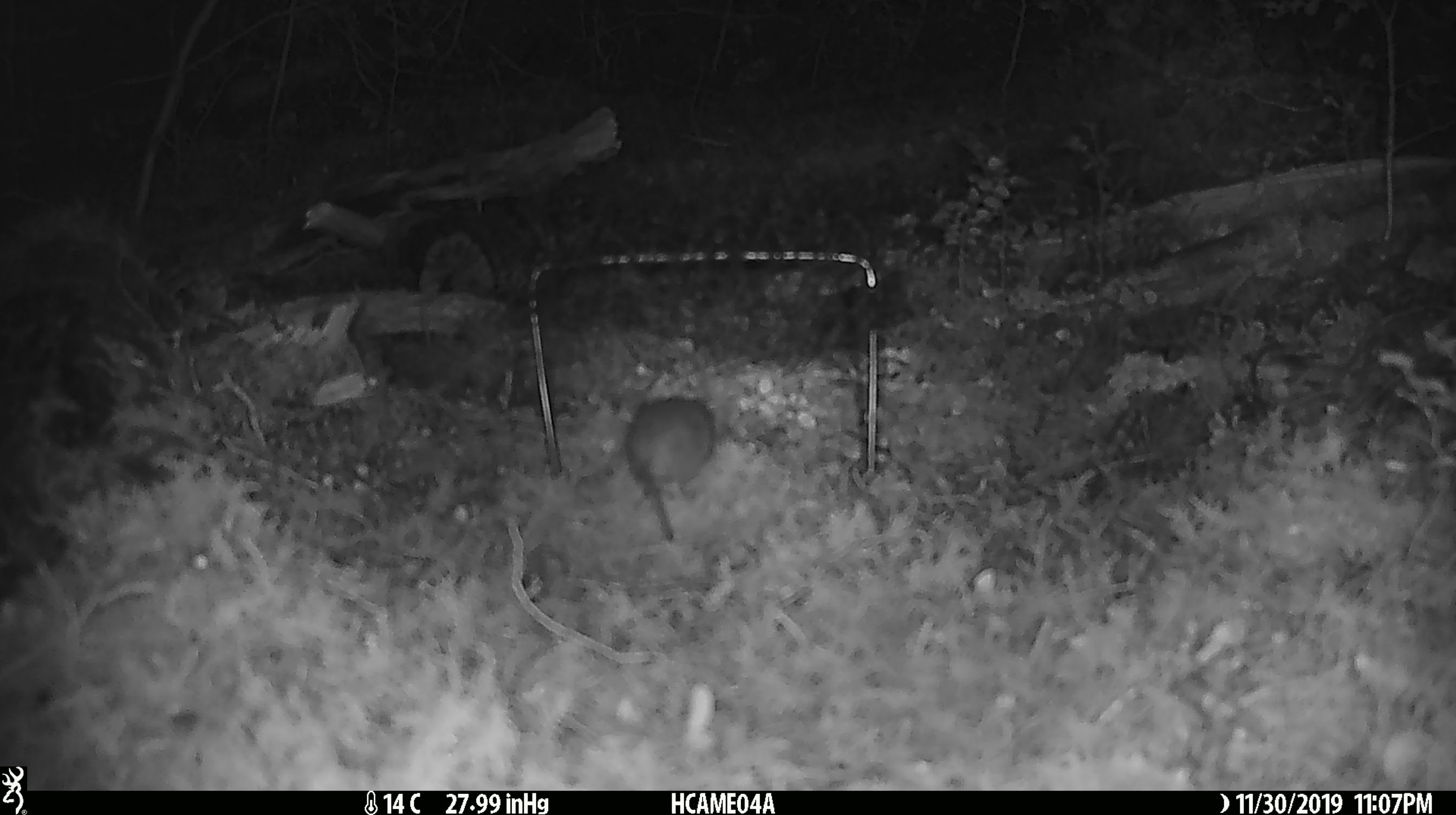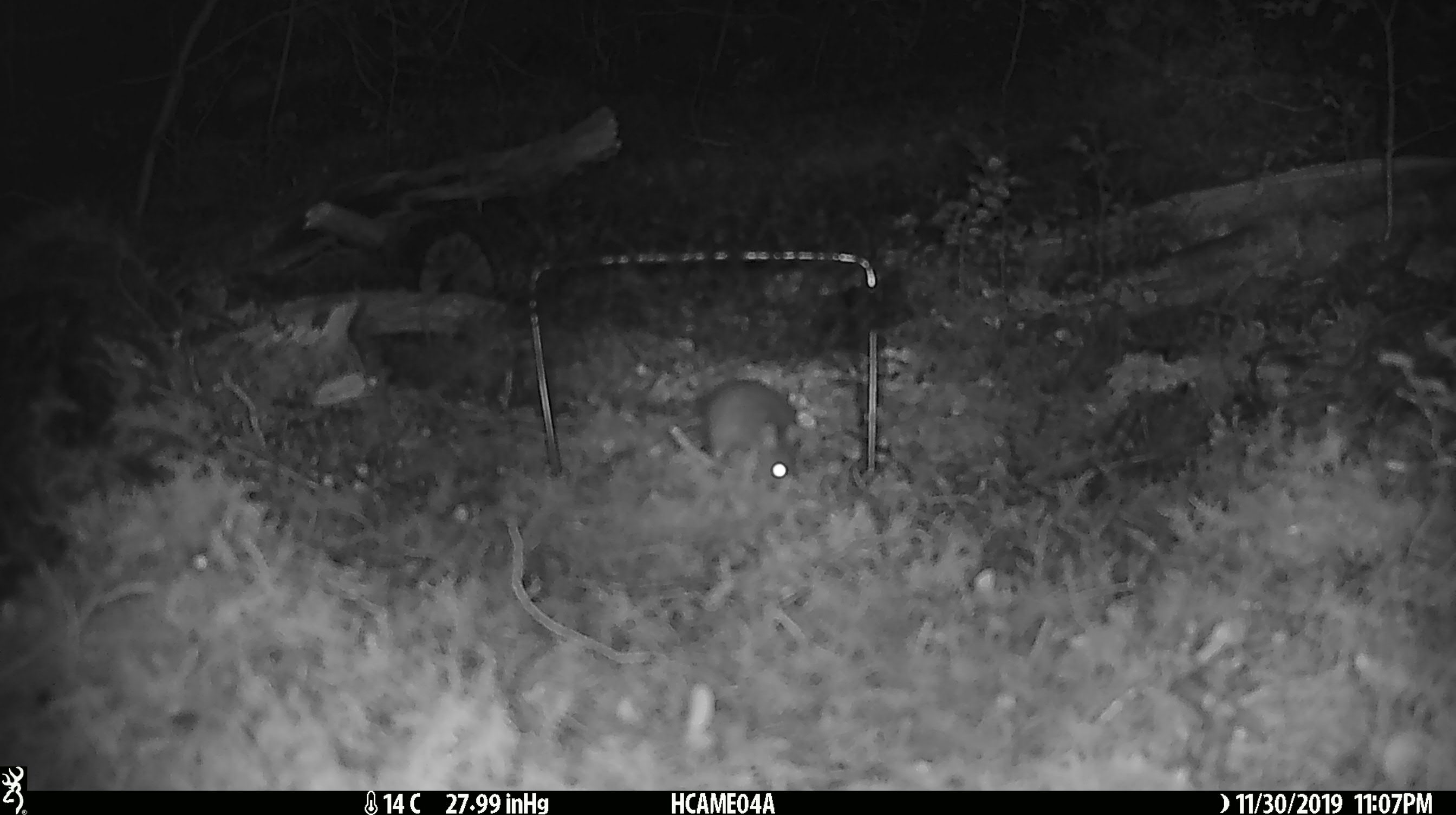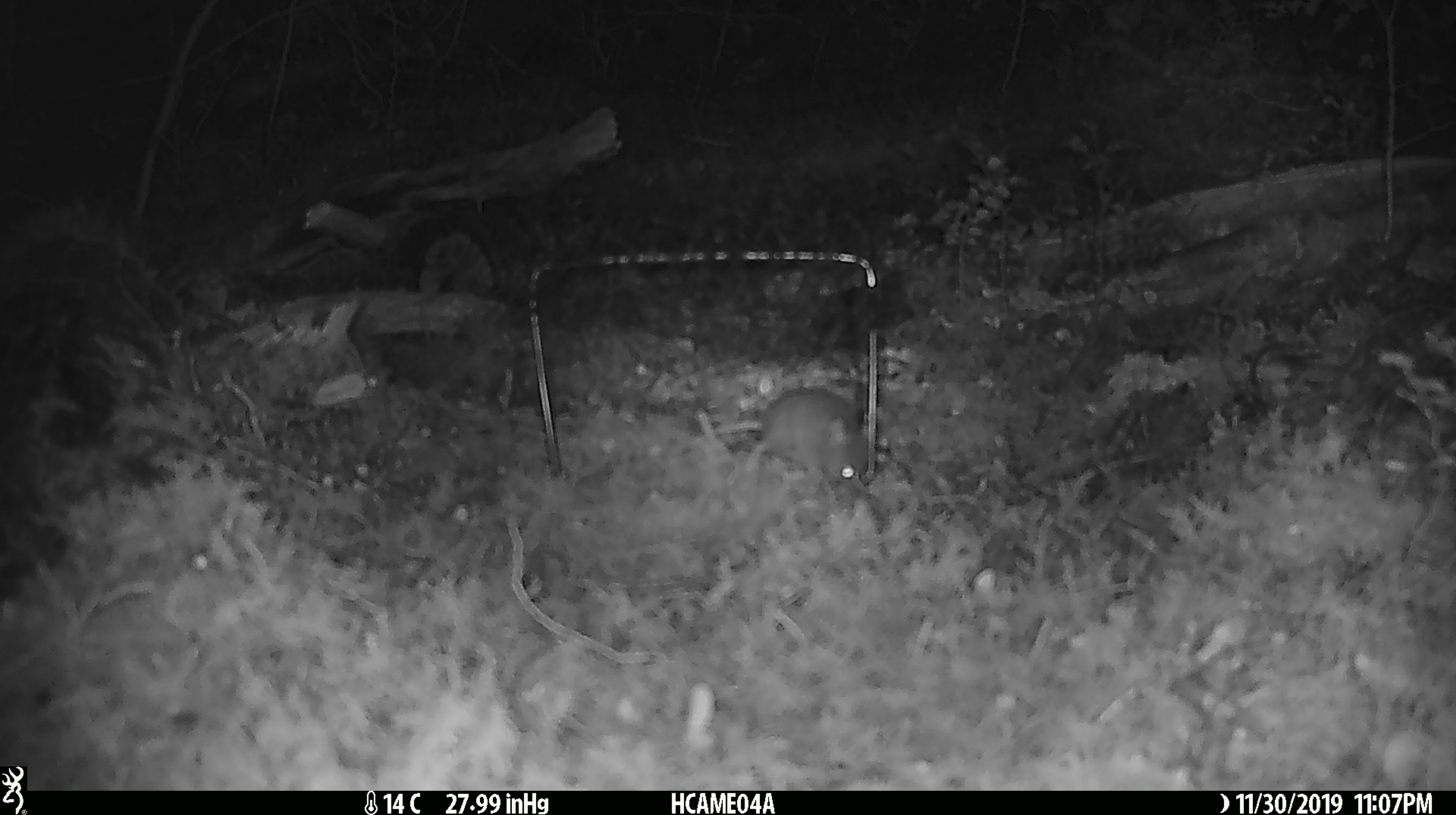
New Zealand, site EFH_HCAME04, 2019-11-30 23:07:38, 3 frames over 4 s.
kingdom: Animalia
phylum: Chordata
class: Mammalia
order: Rodentia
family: Muridae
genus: Mus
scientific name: Mus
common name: mouse